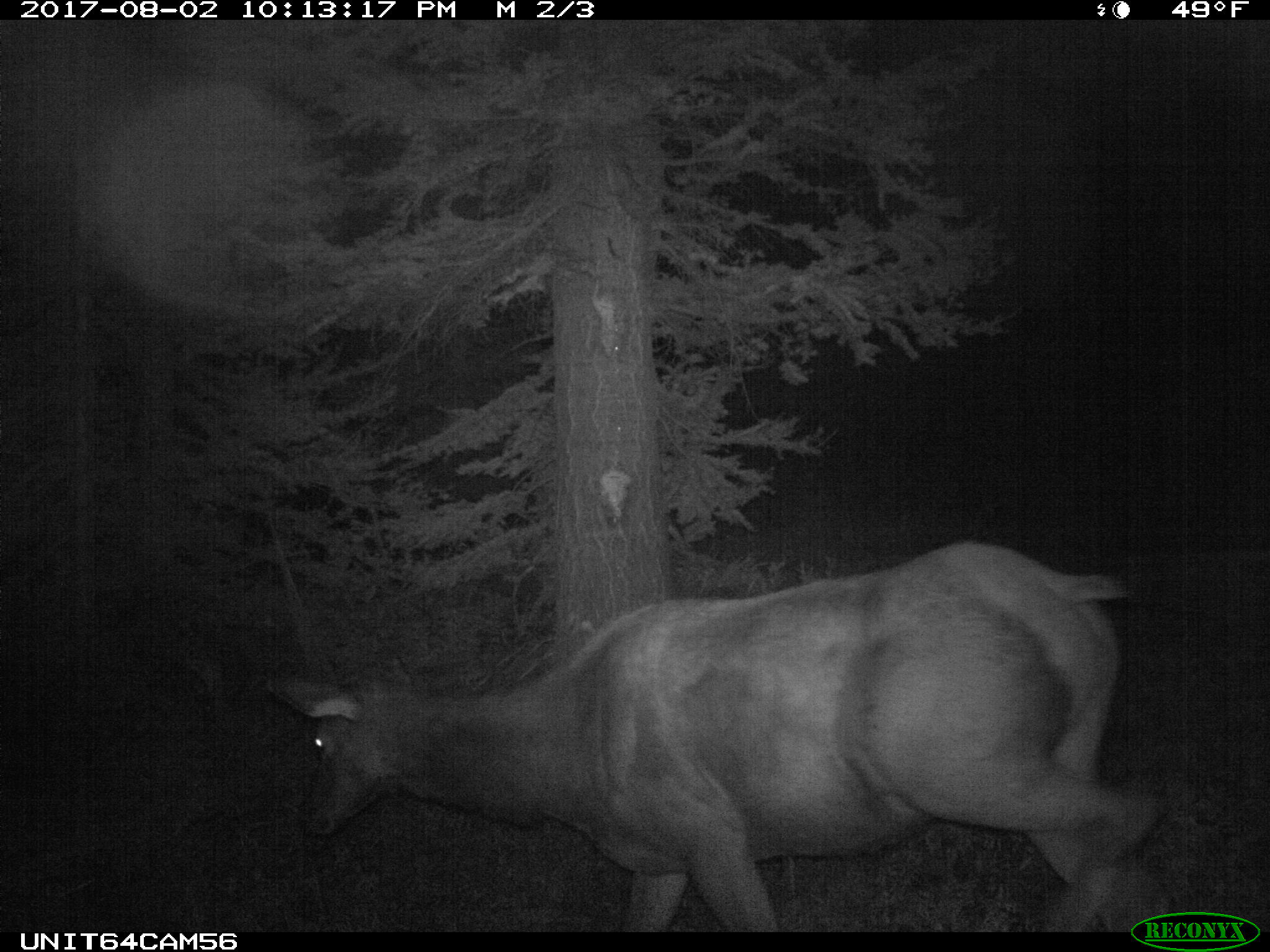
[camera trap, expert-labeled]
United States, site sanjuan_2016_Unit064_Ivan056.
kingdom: Animalia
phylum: Chordata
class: Mammalia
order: Artiodactyla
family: Cervidae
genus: Cervus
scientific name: Cervus elaphus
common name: red deer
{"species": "Cervus elaphus (red deer)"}